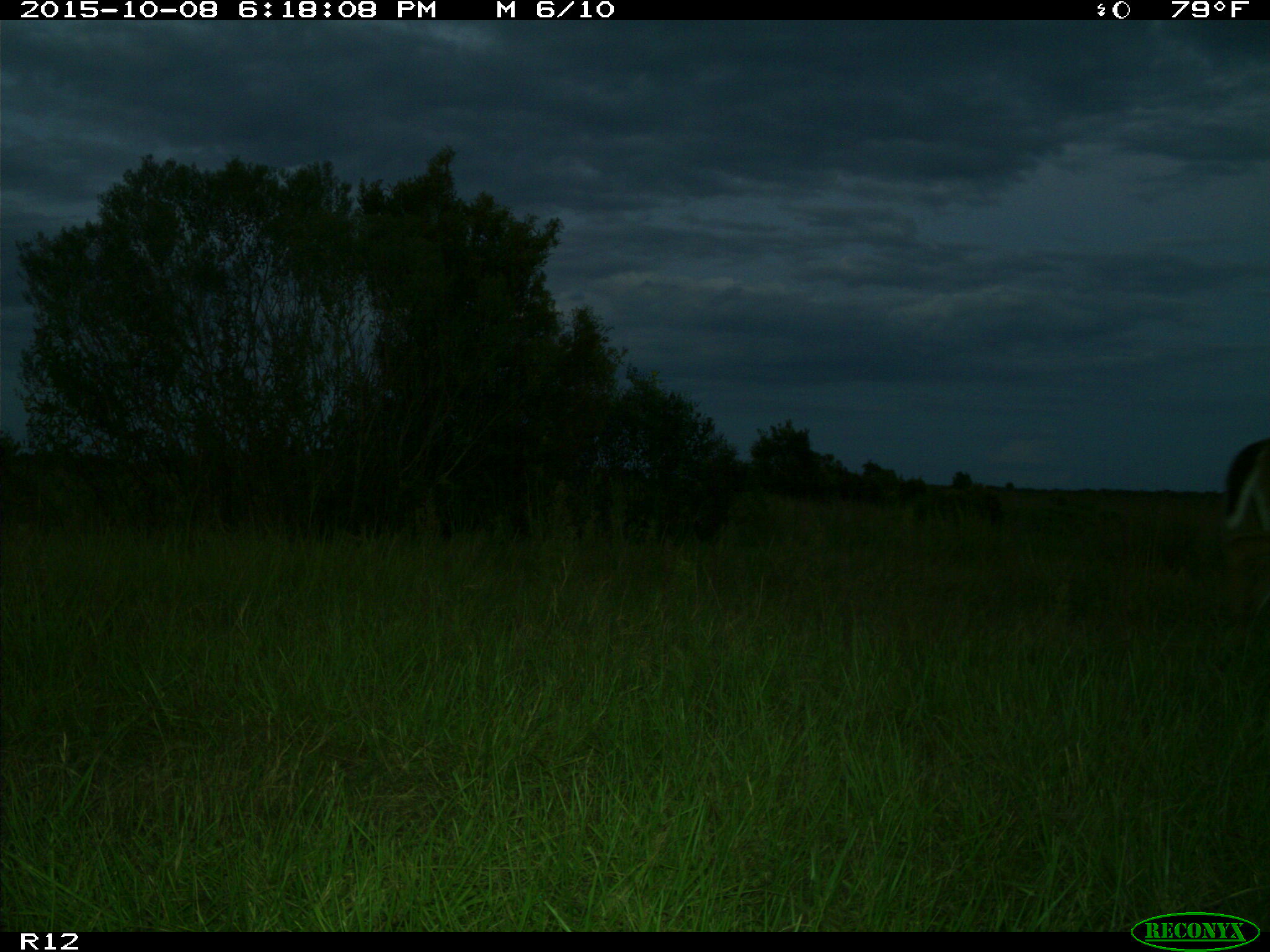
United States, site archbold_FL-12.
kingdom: Animalia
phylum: Chordata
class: Mammalia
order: Artiodactyla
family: Cervidae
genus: Odocoileus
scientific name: Odocoileus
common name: deer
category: unidentified deer